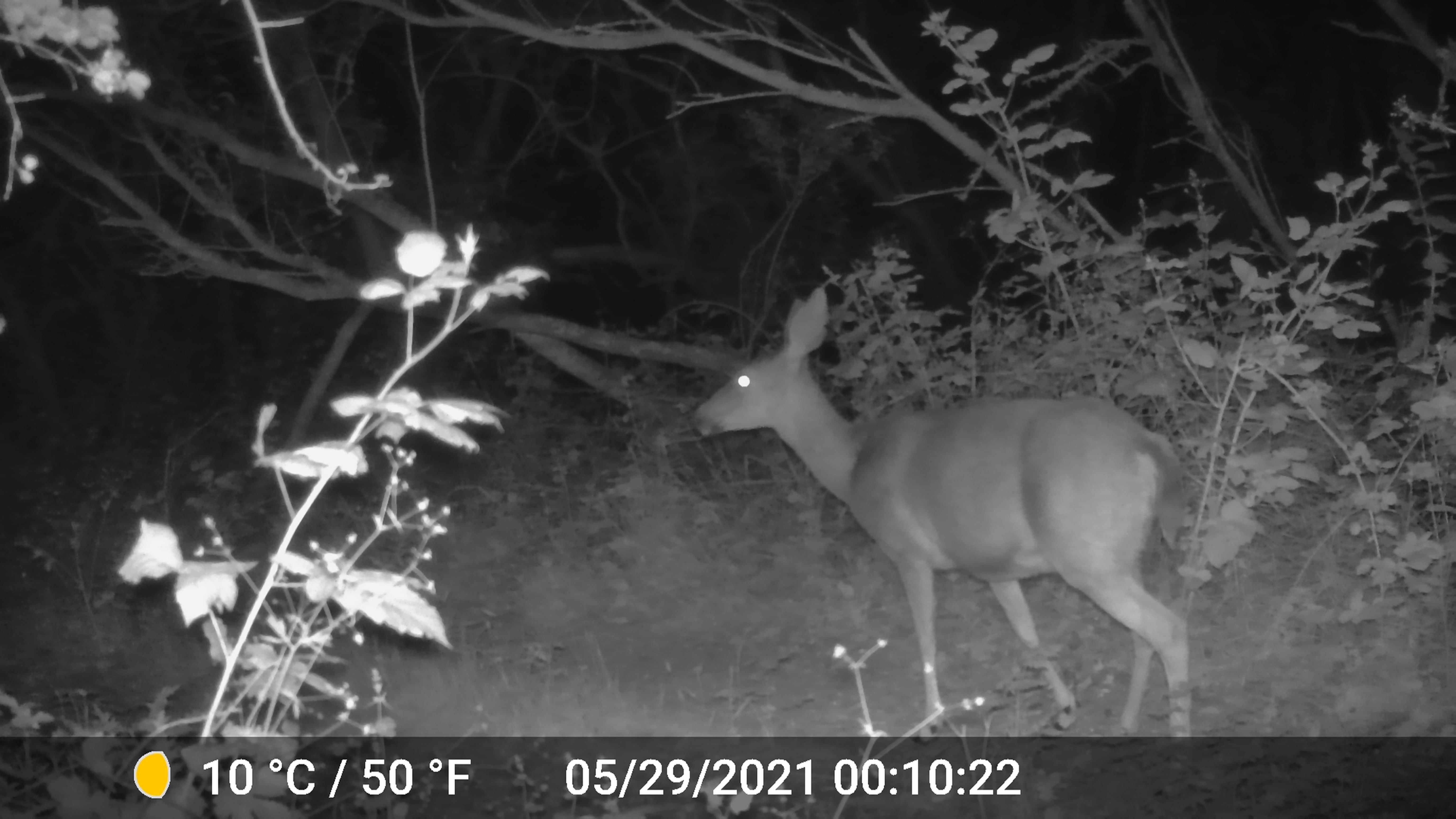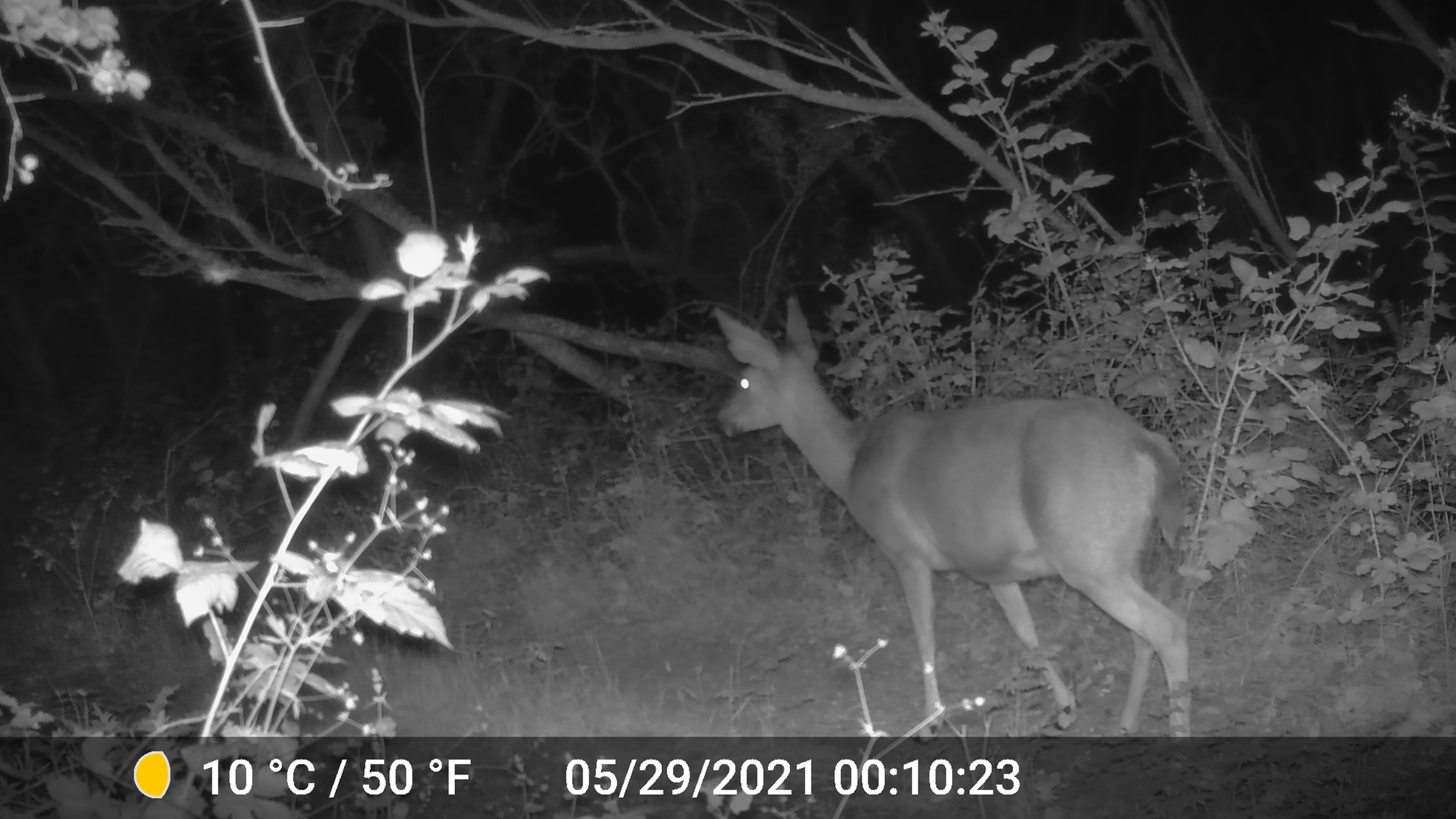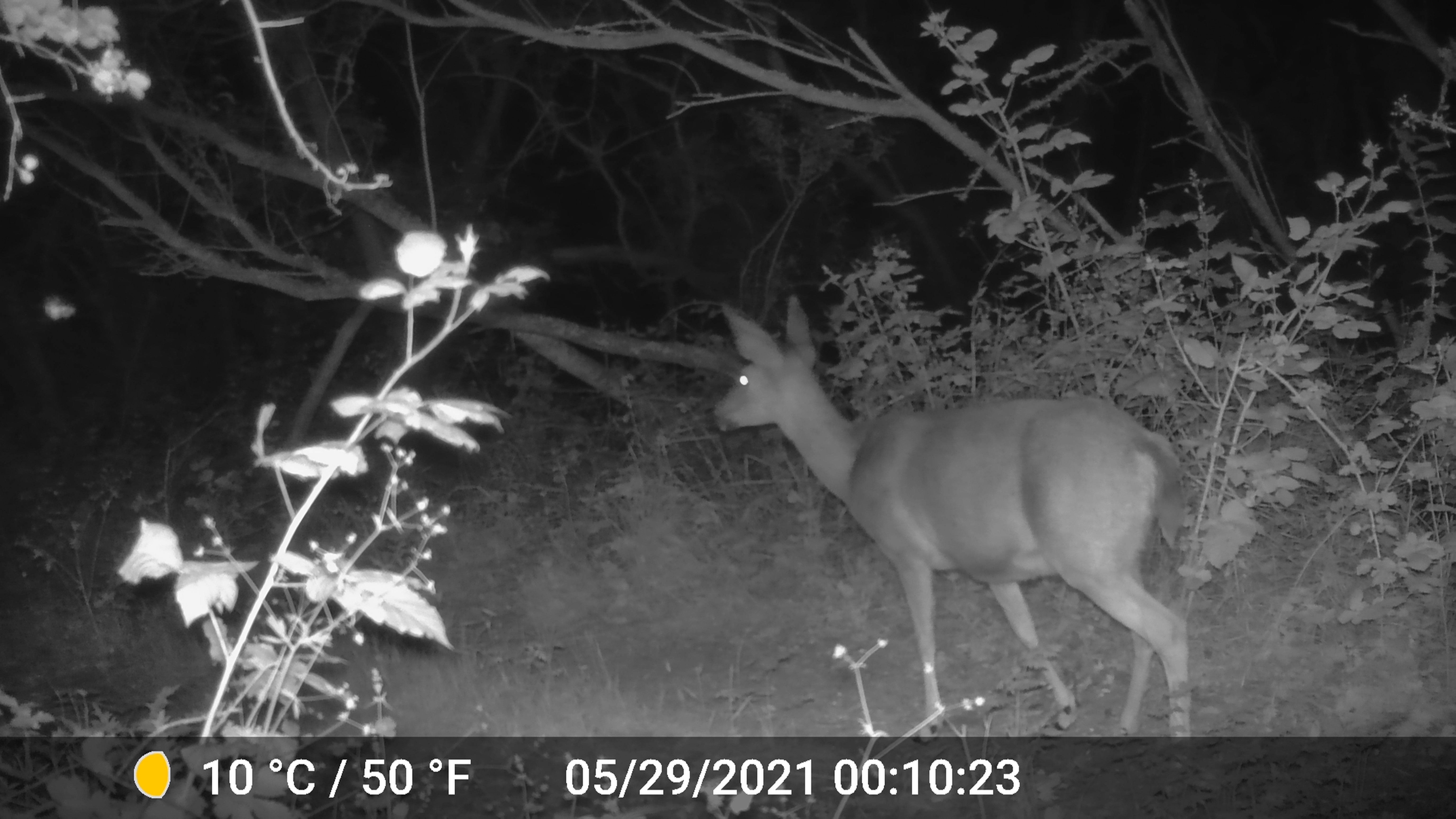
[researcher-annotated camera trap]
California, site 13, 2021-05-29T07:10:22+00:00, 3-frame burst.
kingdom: Animalia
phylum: Chordata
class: Mammalia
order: Artiodactyla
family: Cervidae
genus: Odocoileus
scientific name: Odocoileus hemionus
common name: mule deer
Mule deer (Odocoileus hemionus).